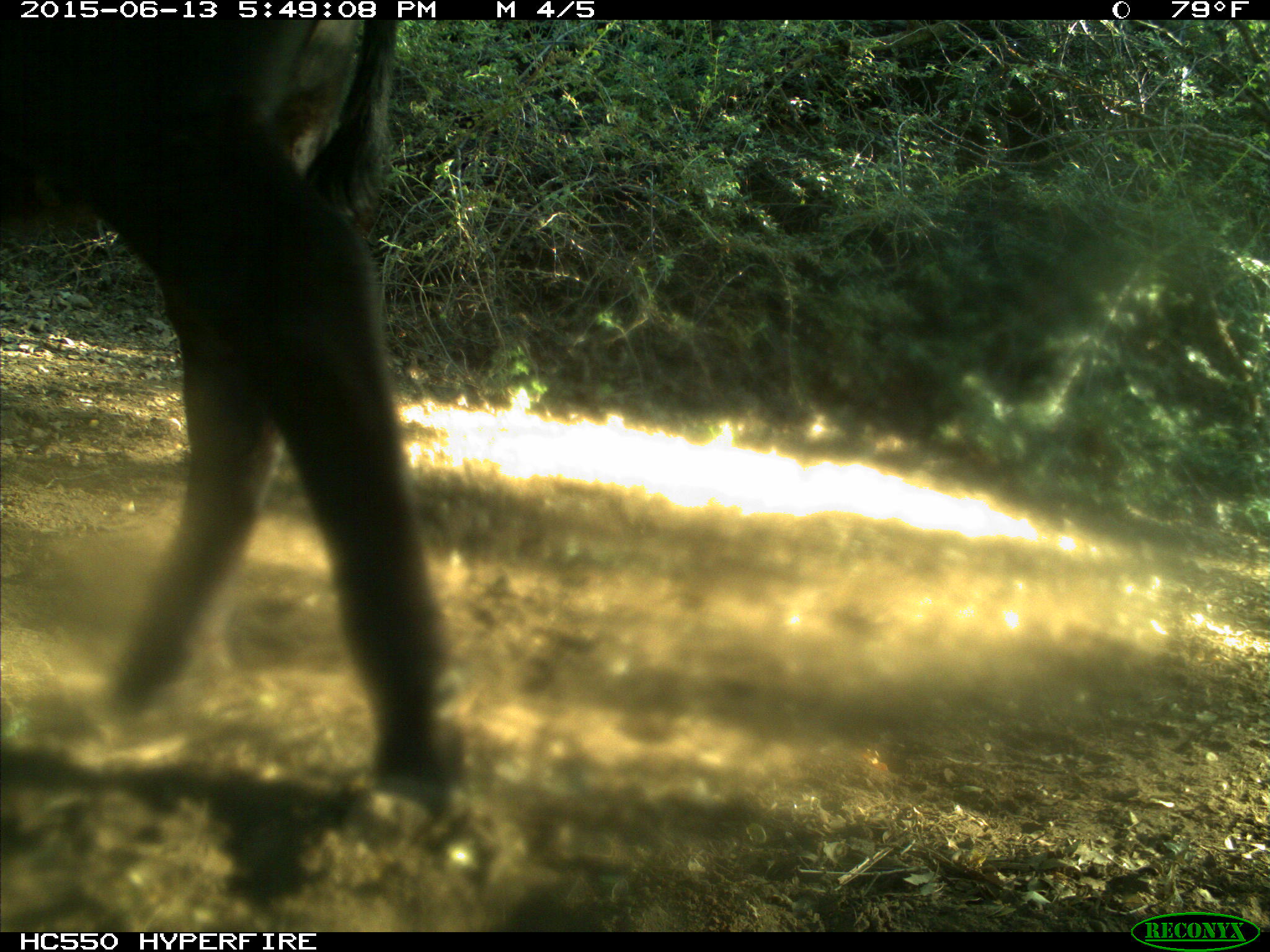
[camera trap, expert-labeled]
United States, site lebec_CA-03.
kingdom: Animalia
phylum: Chordata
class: Mammalia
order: Artiodactyla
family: Bovidae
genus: Bos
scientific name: Bos taurus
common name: domestic cow